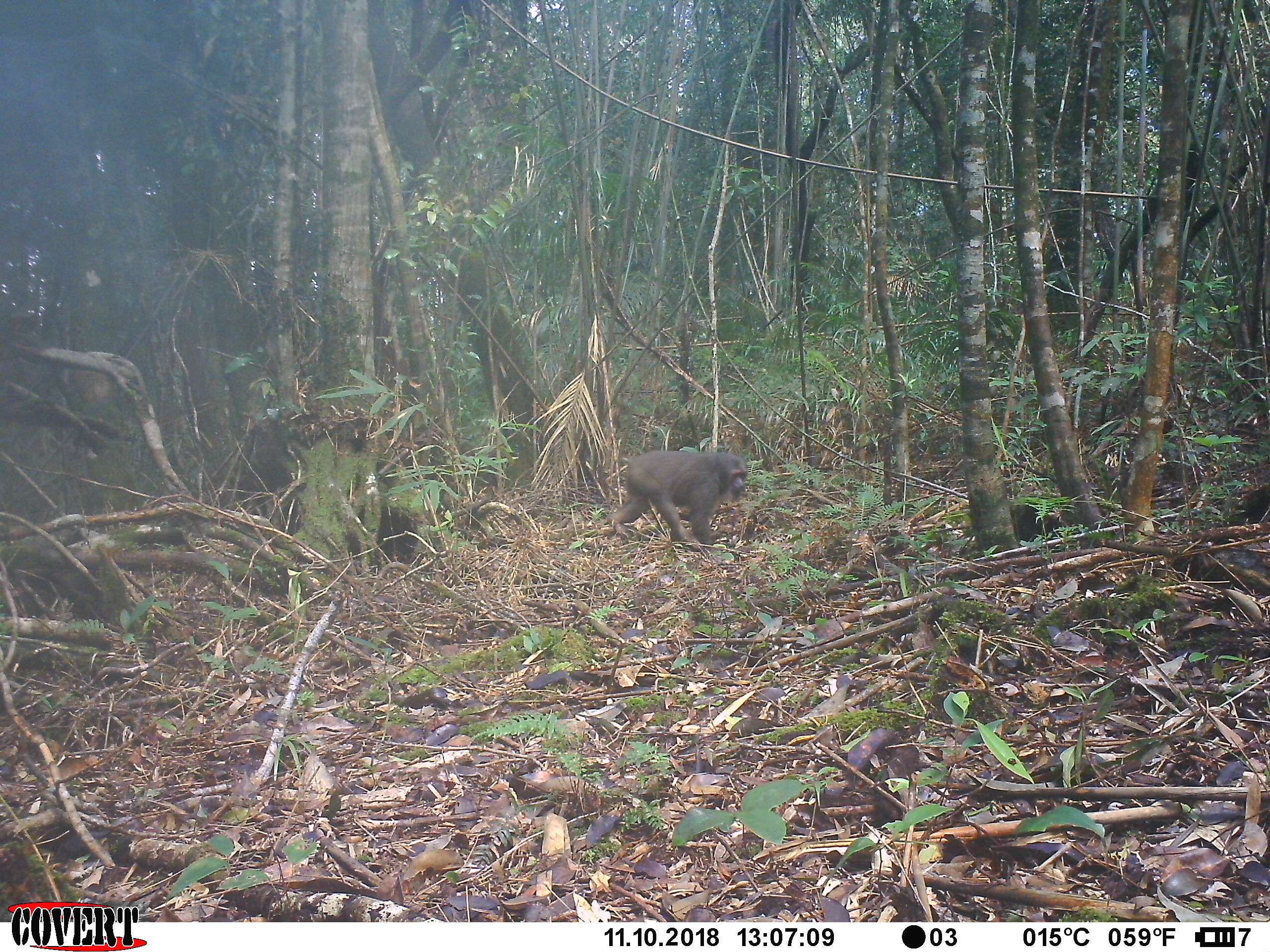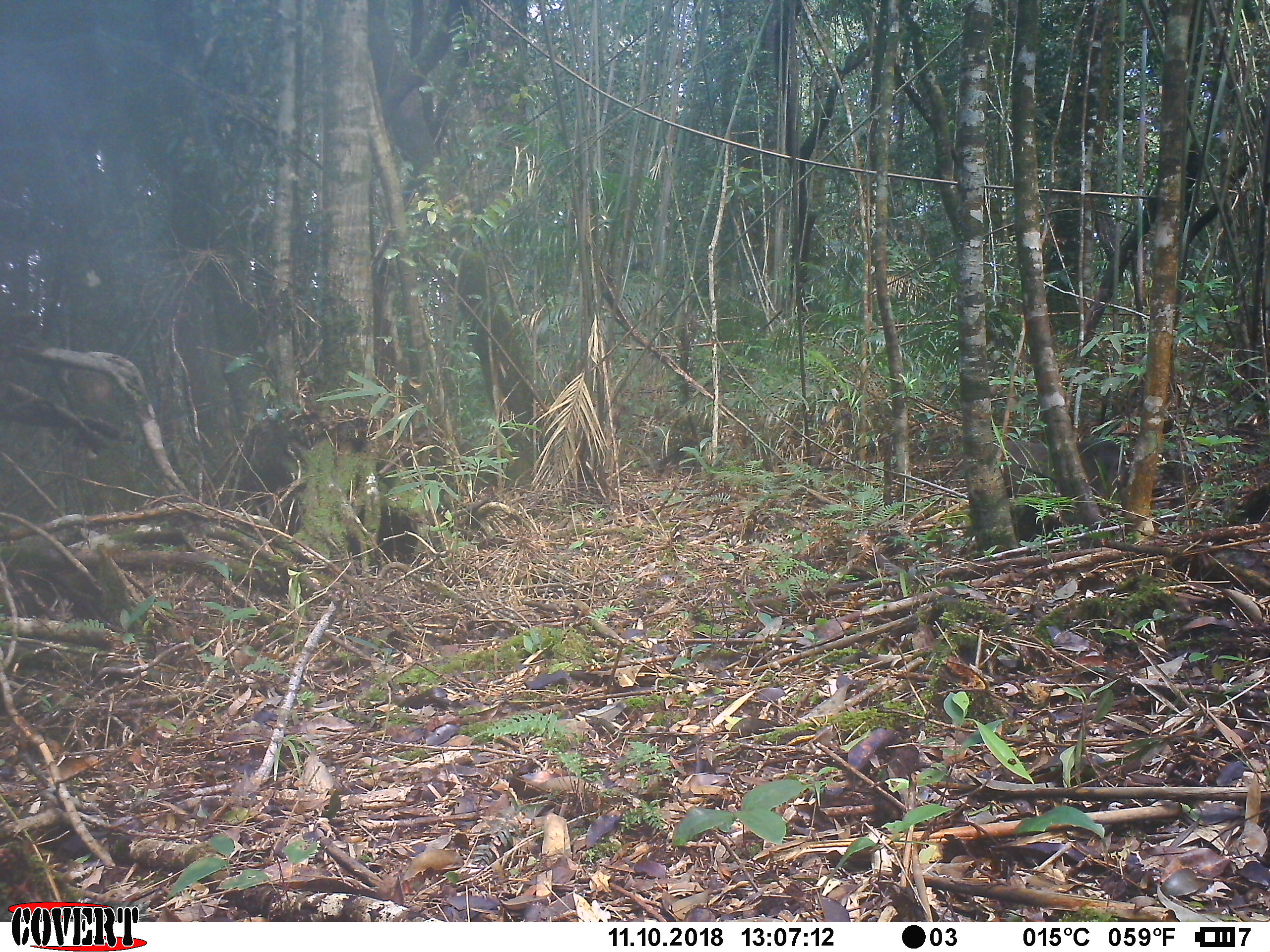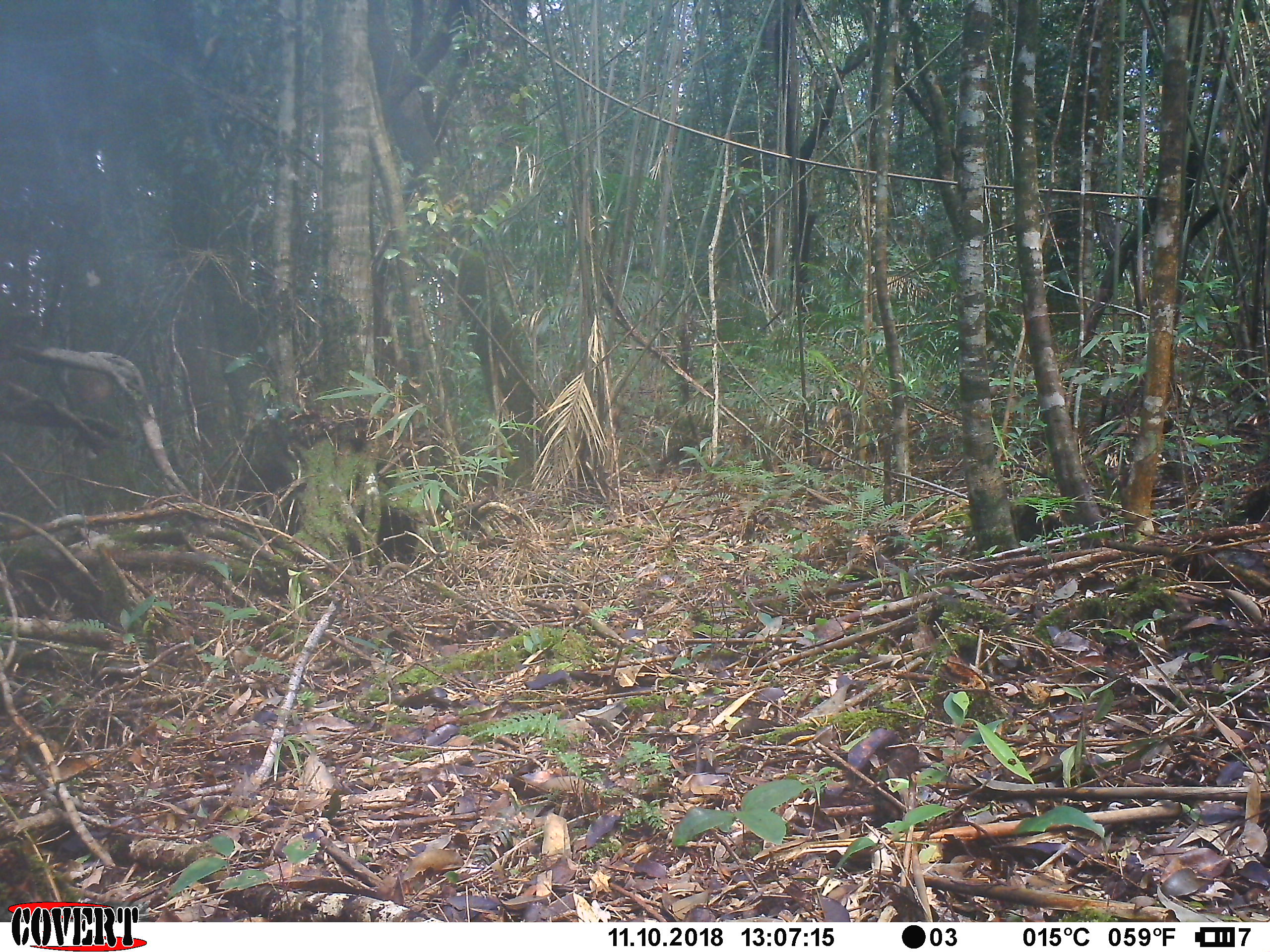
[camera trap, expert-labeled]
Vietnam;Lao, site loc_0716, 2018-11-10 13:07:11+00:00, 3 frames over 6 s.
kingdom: Animalia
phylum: Chordata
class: Mammalia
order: Primates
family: Cercopithecidae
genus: Macaca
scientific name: Macaca arctoides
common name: stump-tailed macaque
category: stump tailed macaque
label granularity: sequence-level